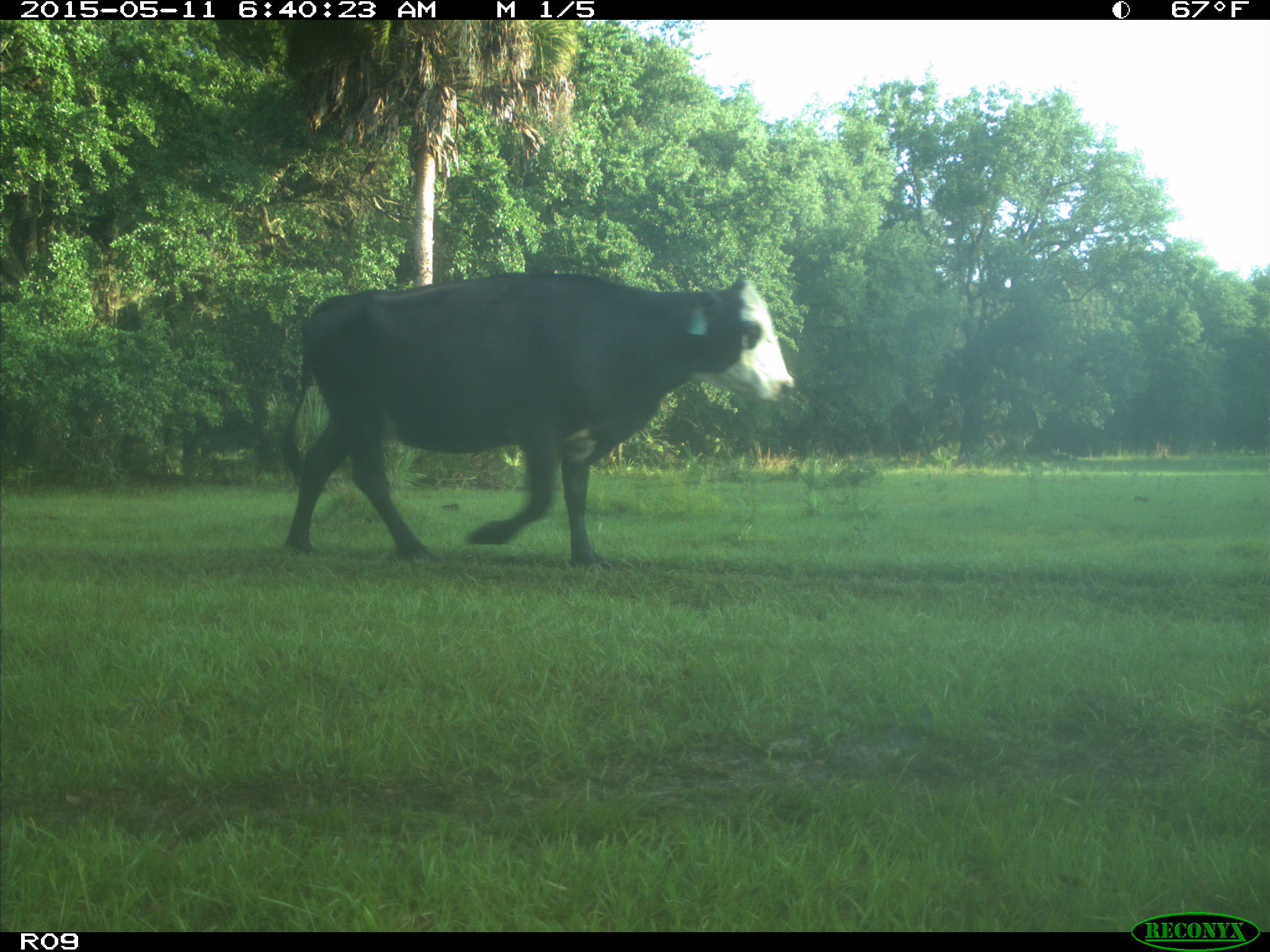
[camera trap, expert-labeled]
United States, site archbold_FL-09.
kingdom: Animalia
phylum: Chordata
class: Mammalia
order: Artiodactyla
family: Bovidae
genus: Bos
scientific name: Bos taurus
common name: domestic cow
Bos taurus (domestic cow).